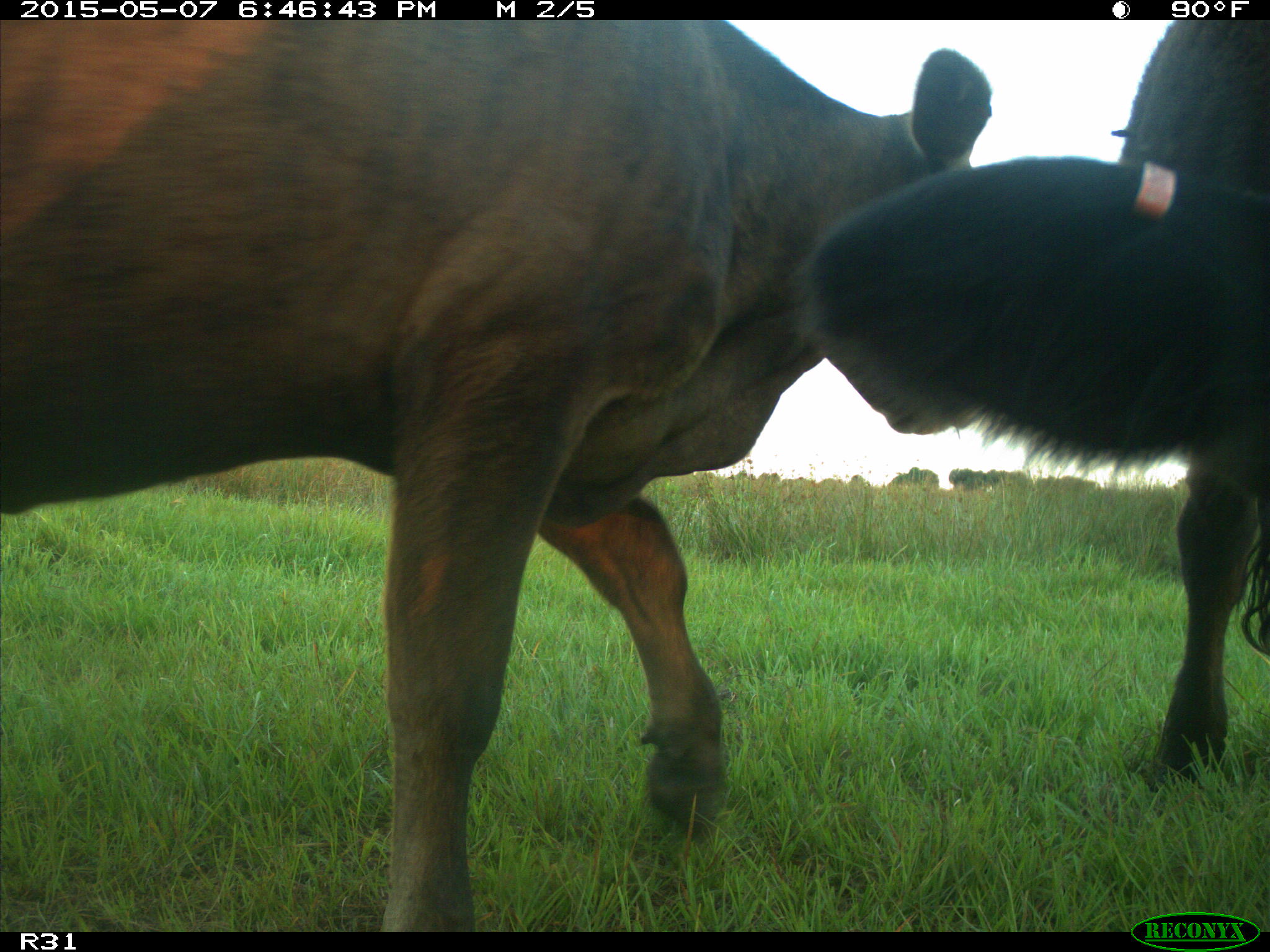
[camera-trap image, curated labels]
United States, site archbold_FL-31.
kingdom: Animalia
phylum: Chordata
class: Mammalia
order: Artiodactyla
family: Bovidae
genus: Bos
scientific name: Bos taurus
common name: domestic cow